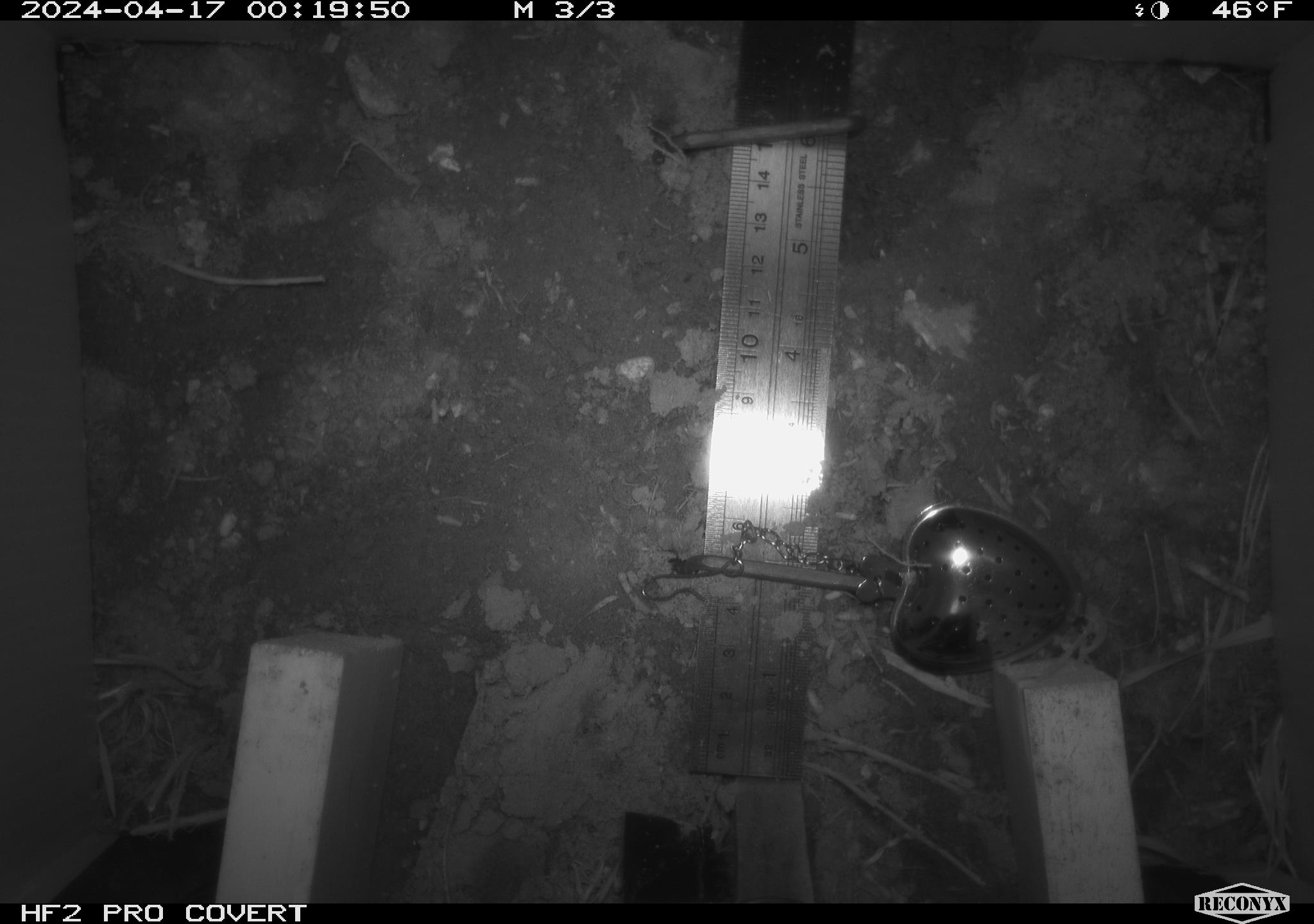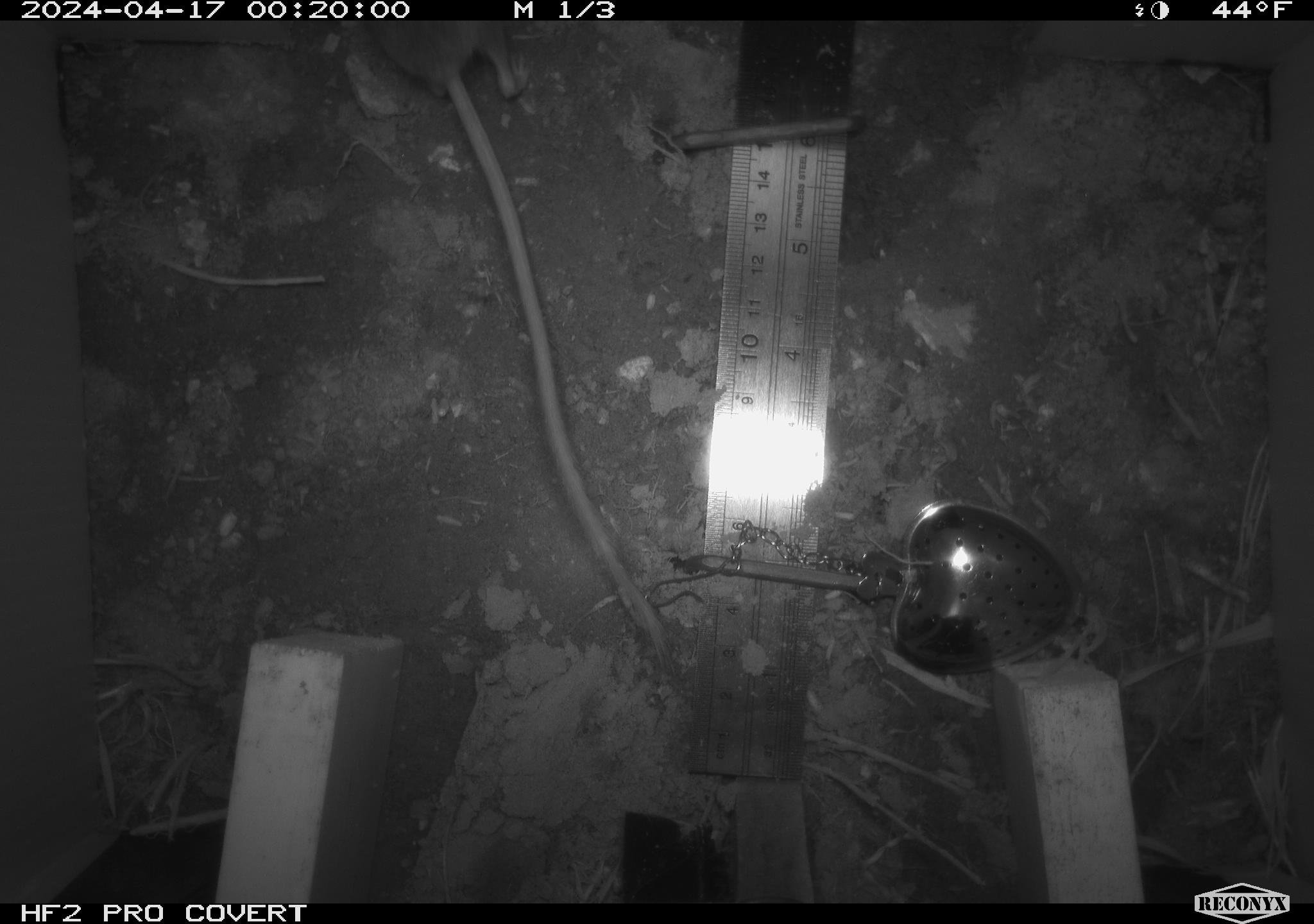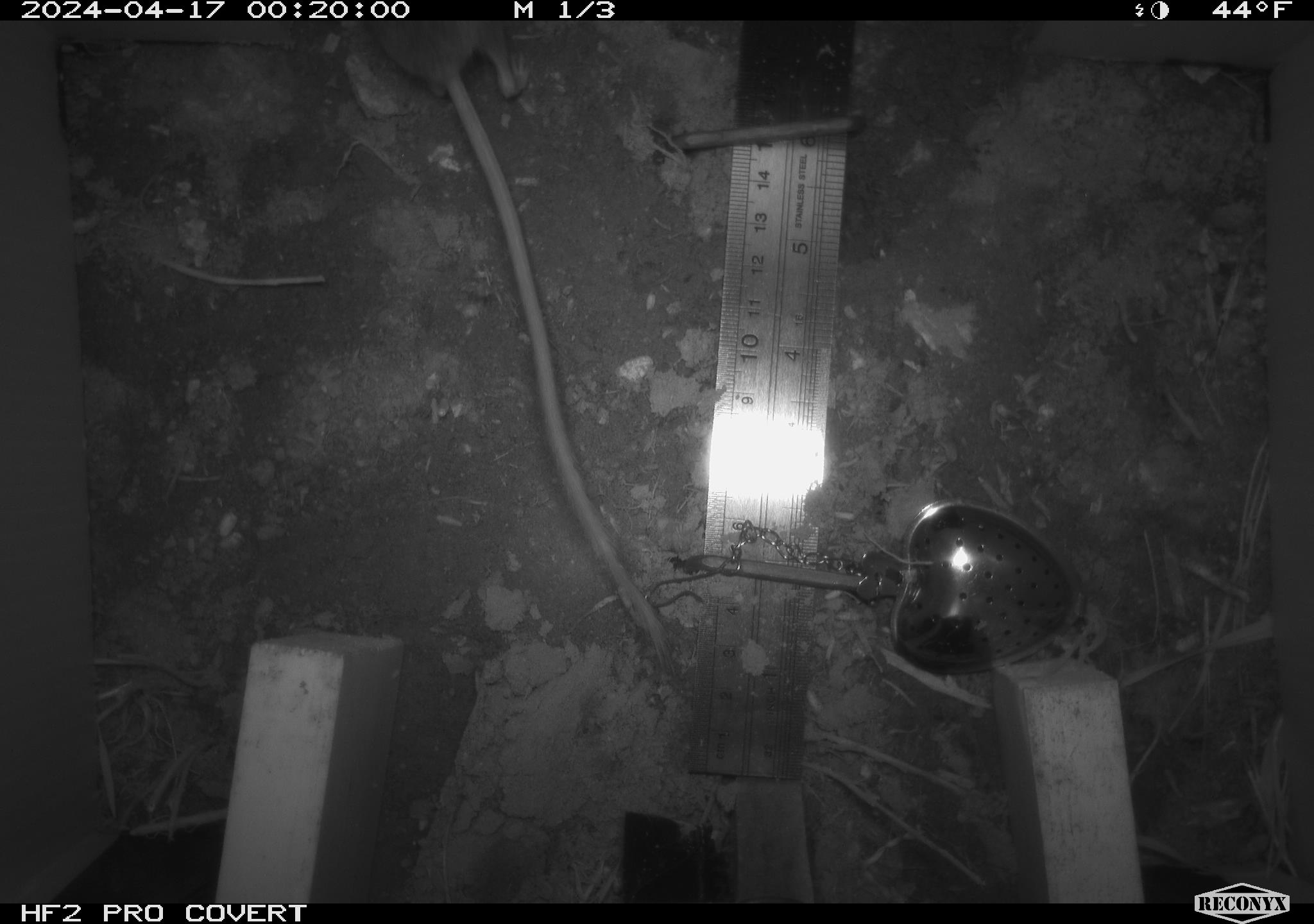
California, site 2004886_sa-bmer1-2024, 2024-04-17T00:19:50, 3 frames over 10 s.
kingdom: Animalia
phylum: Chordata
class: Mammalia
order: Rodentia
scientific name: Rodentia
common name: mouse species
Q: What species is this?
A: Mouse species (Rodentia).